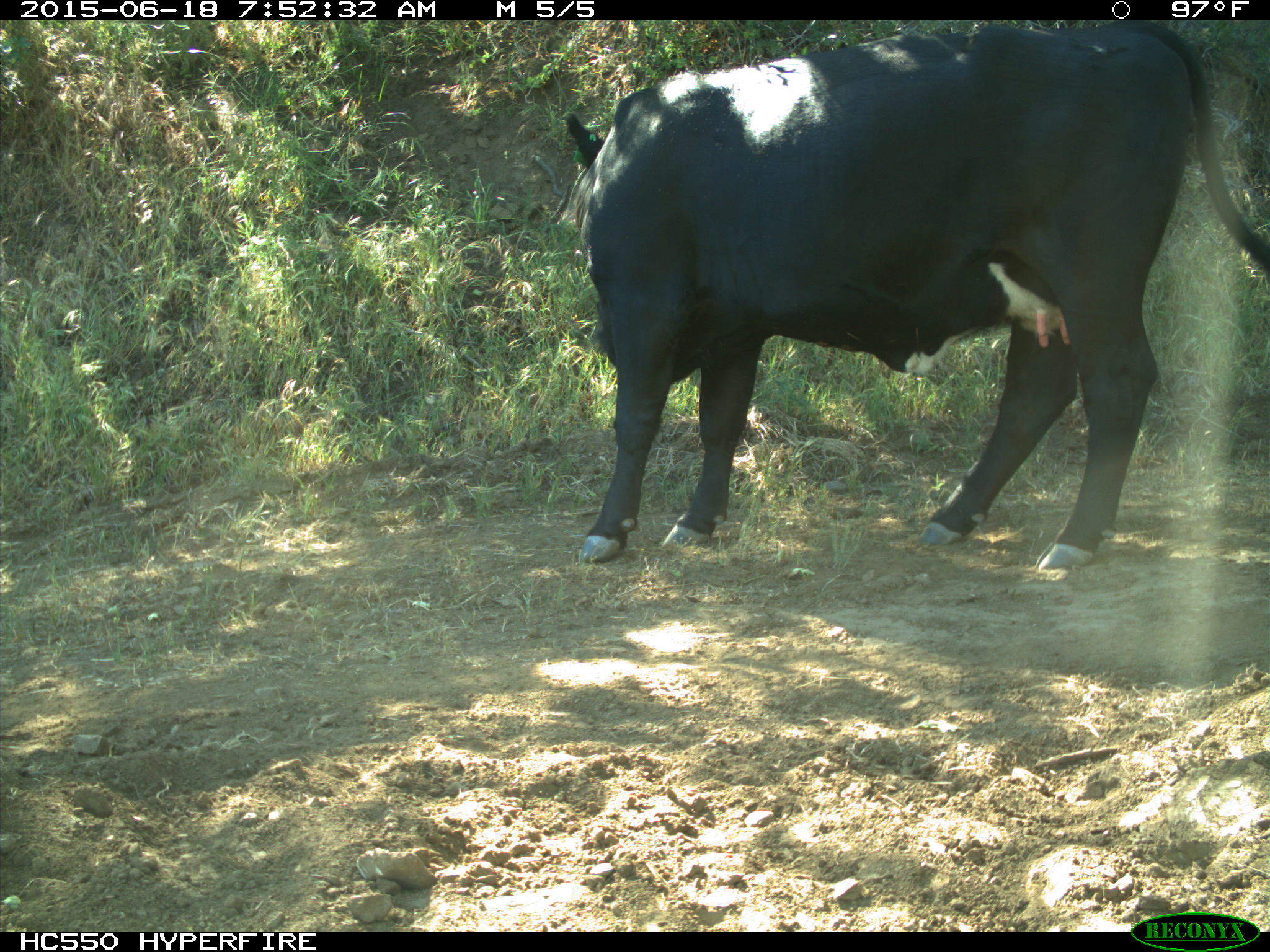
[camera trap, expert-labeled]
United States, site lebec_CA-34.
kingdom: Animalia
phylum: Chordata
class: Mammalia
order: Artiodactyla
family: Bovidae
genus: Bos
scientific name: Bos taurus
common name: domestic cow